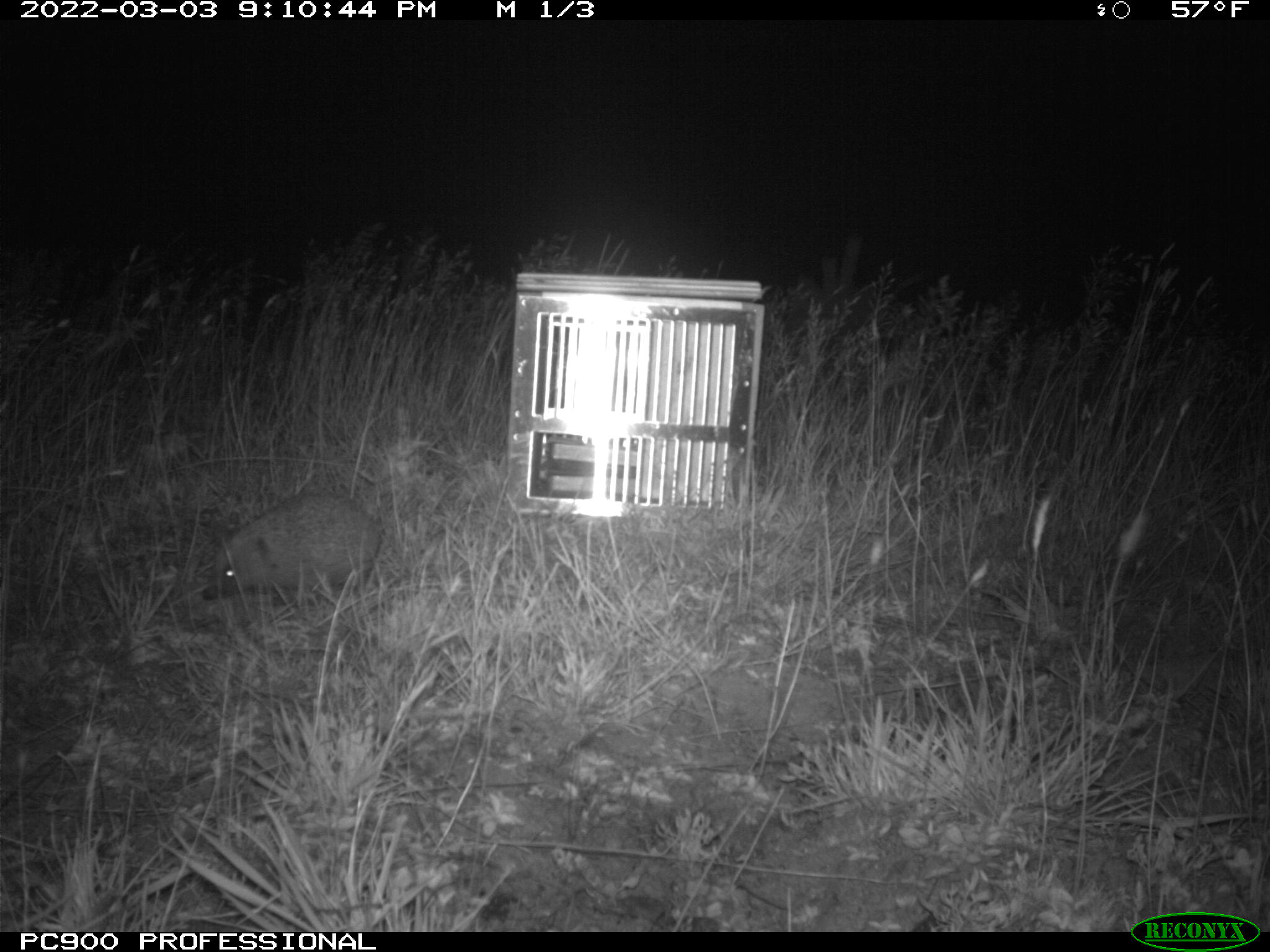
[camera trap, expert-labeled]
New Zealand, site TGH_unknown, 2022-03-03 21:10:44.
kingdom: Animalia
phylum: Chordata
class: Mammalia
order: Eulipotyphla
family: Erinaceidae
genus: Erinaceus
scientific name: Erinaceus europaeus europaeus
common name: european hedgehog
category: hedgehog